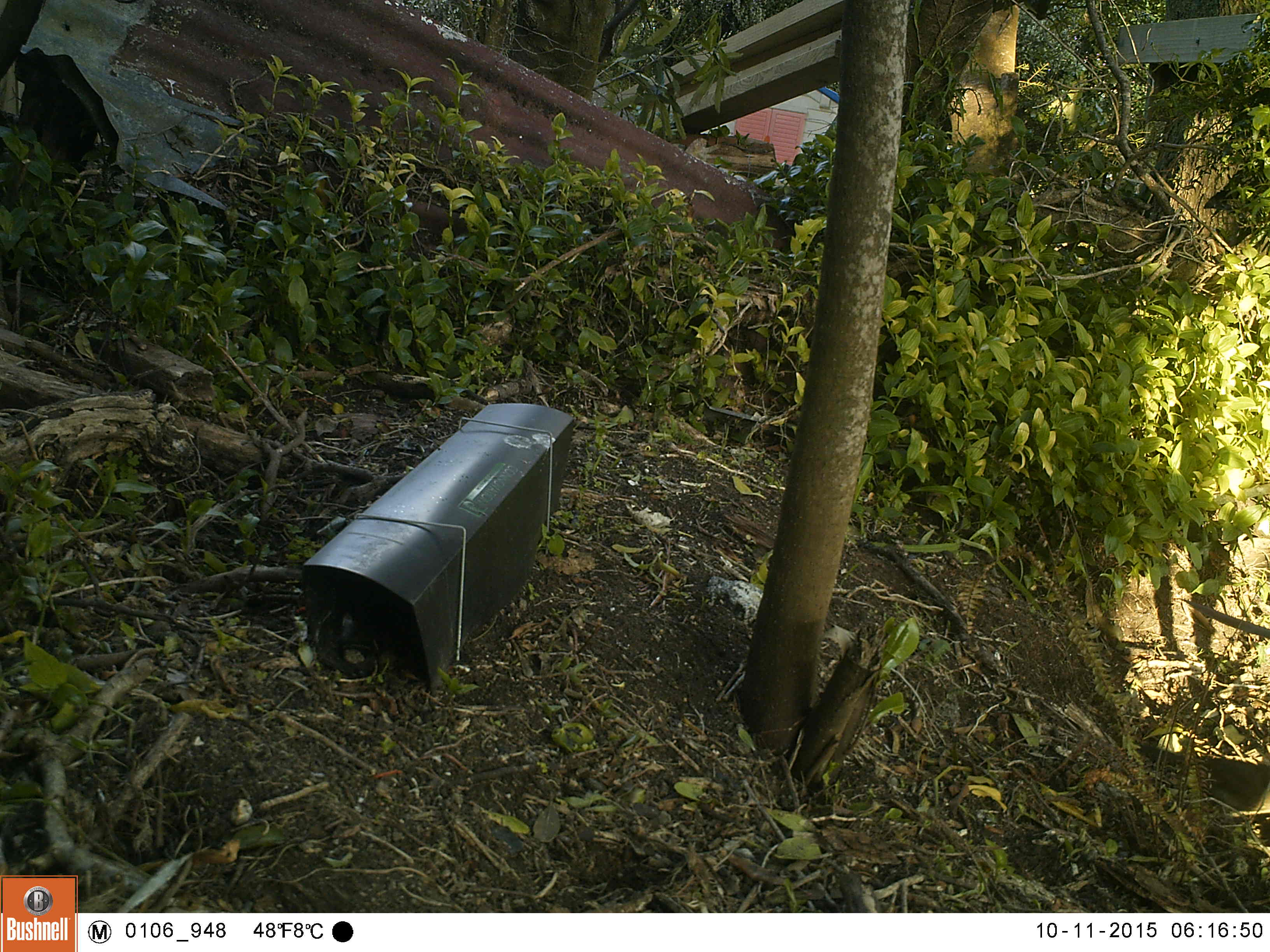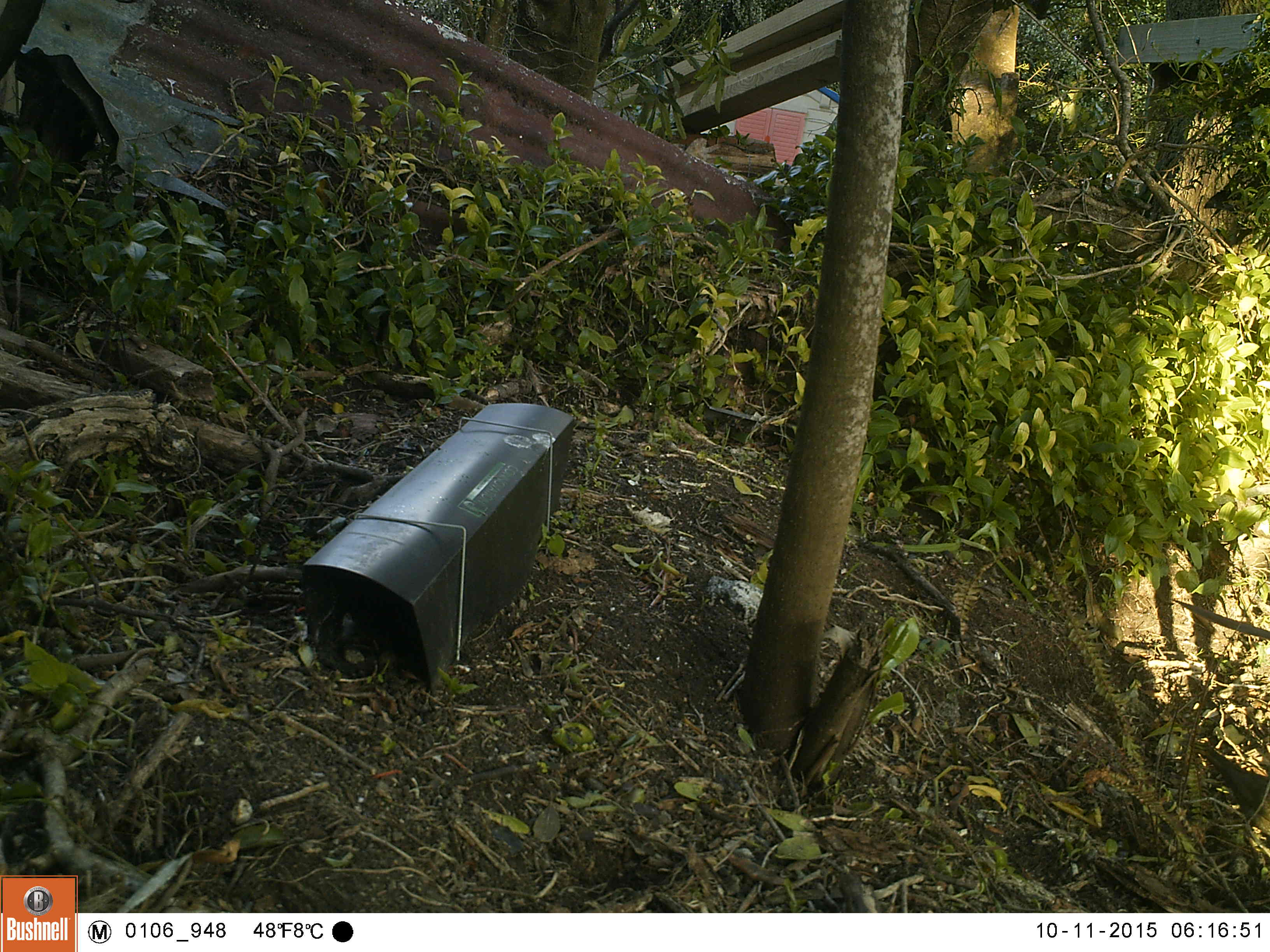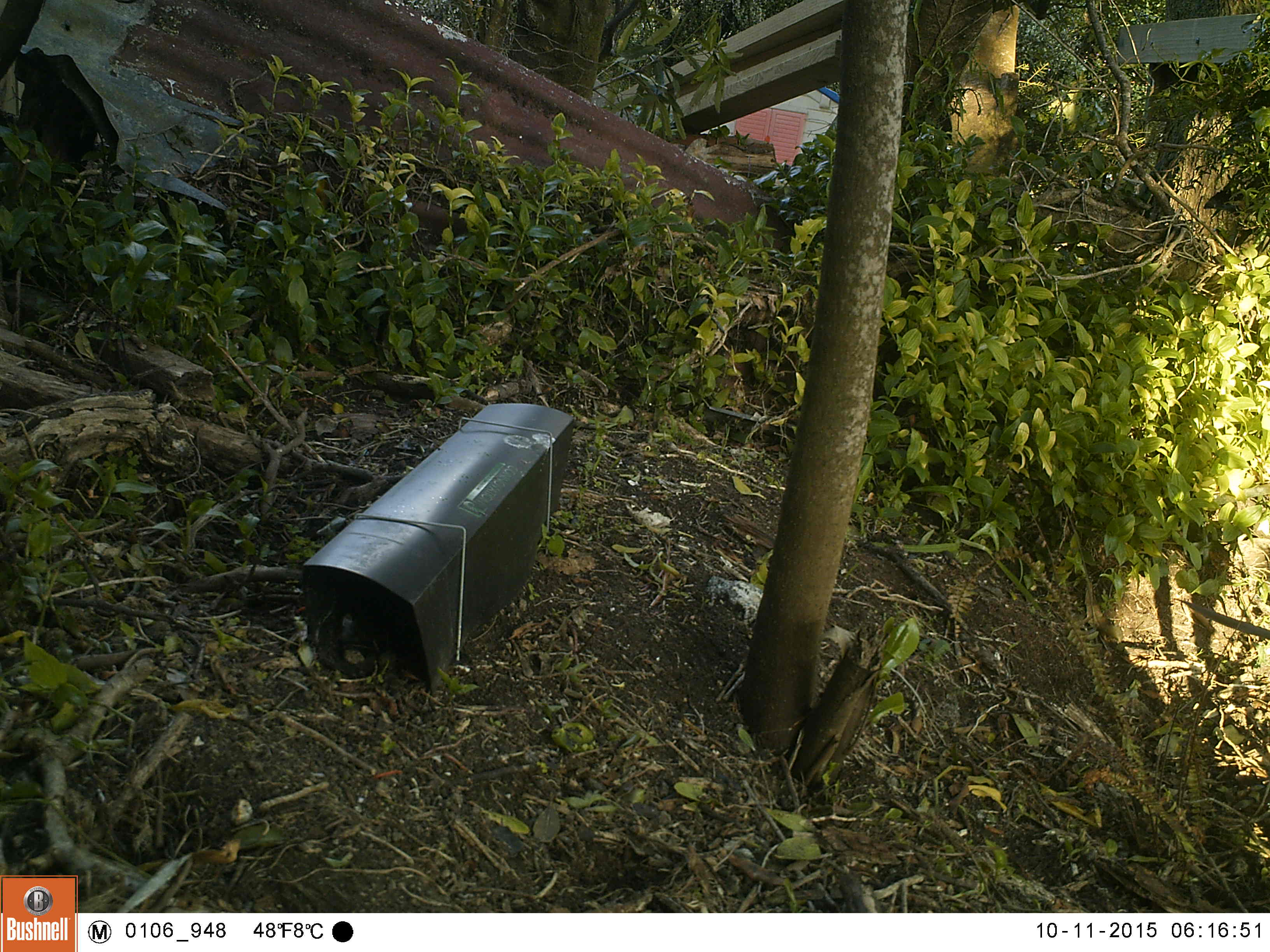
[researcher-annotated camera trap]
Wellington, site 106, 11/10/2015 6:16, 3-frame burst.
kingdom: Animalia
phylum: Chordata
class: Aves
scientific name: Aves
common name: bird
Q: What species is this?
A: Bird (Aves).